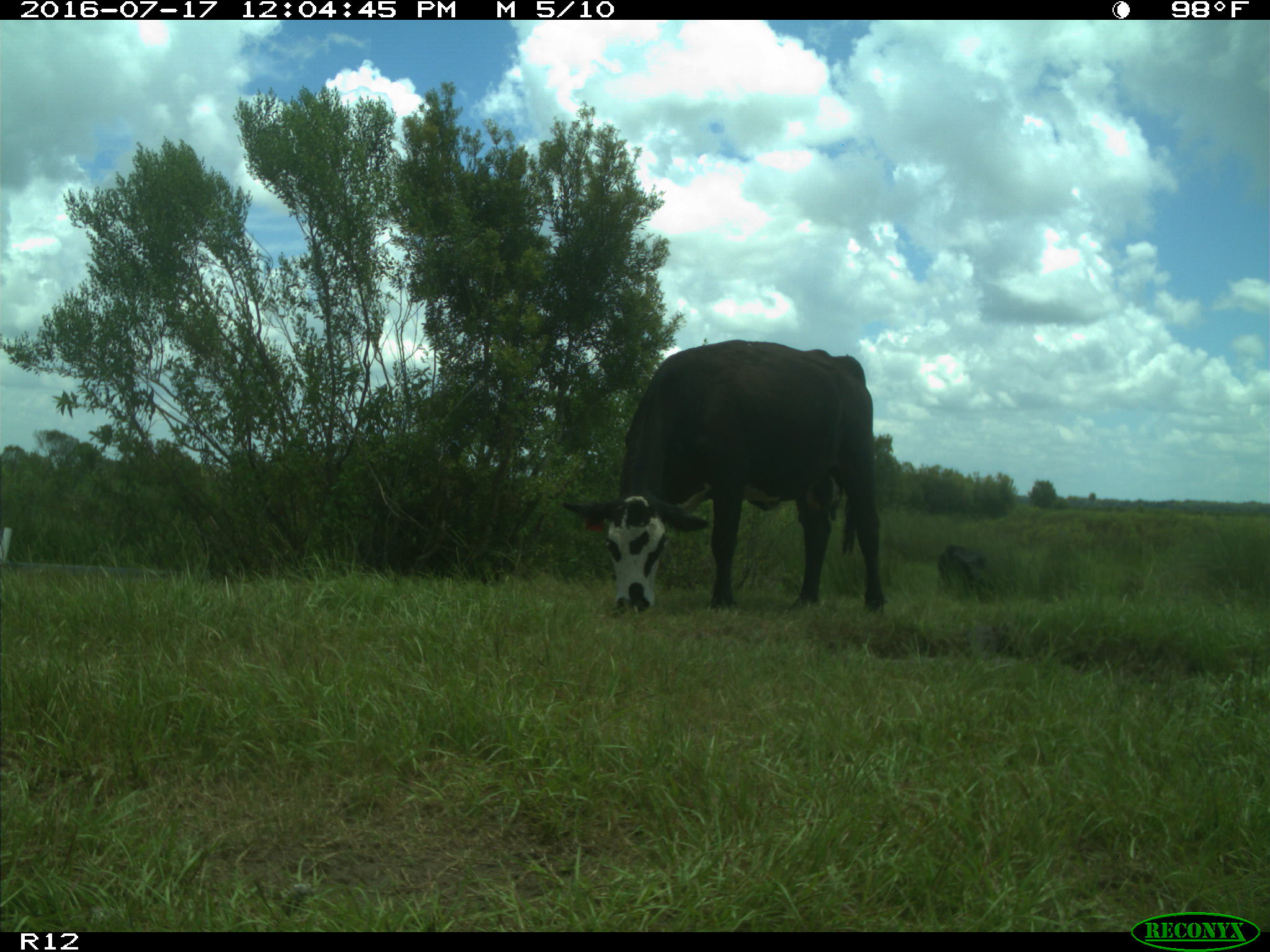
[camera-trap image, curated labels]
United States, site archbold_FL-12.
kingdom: Animalia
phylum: Chordata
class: Mammalia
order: Artiodactyla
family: Bovidae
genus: Bos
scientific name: Bos taurus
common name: domestic cow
Bos taurus (domestic cow).